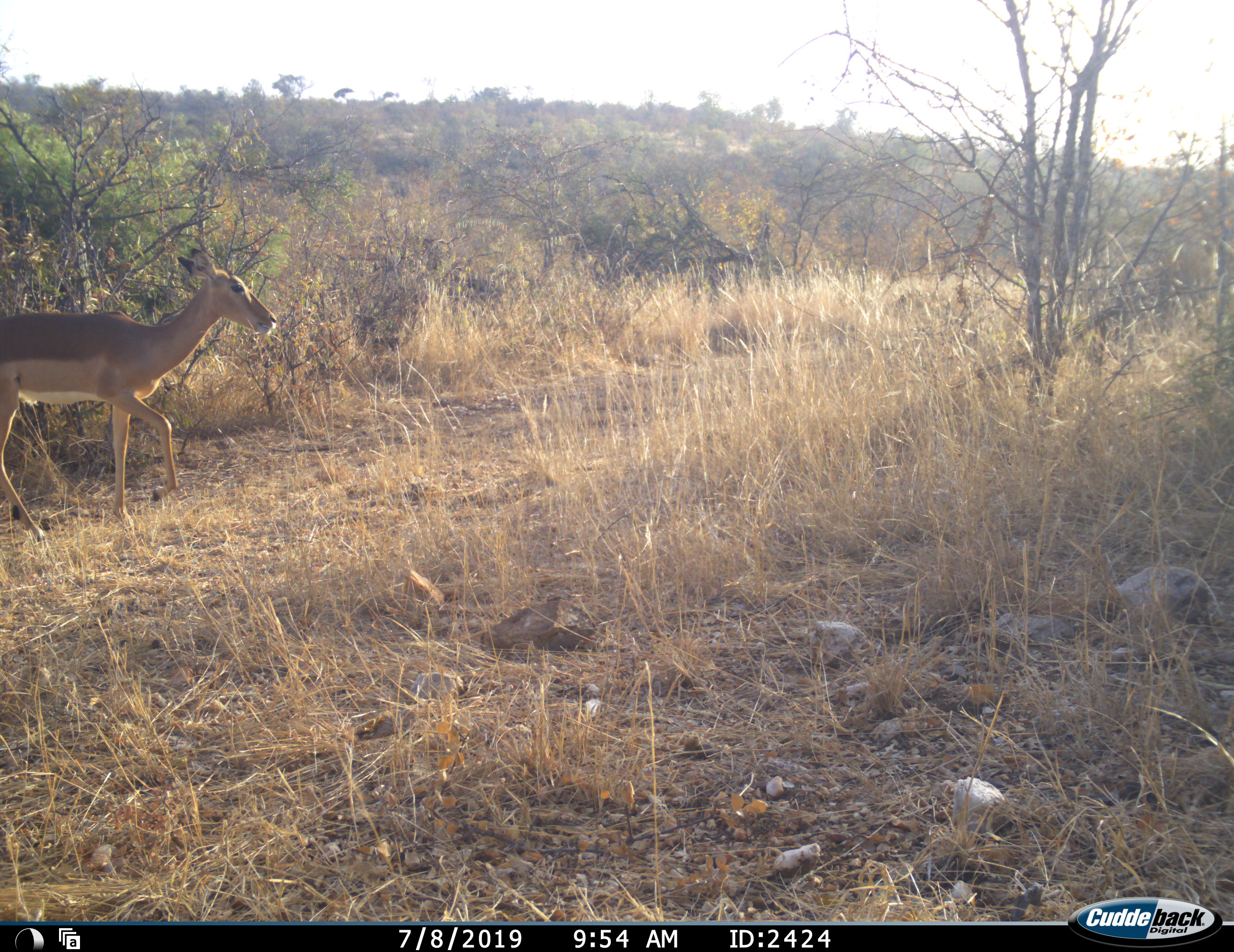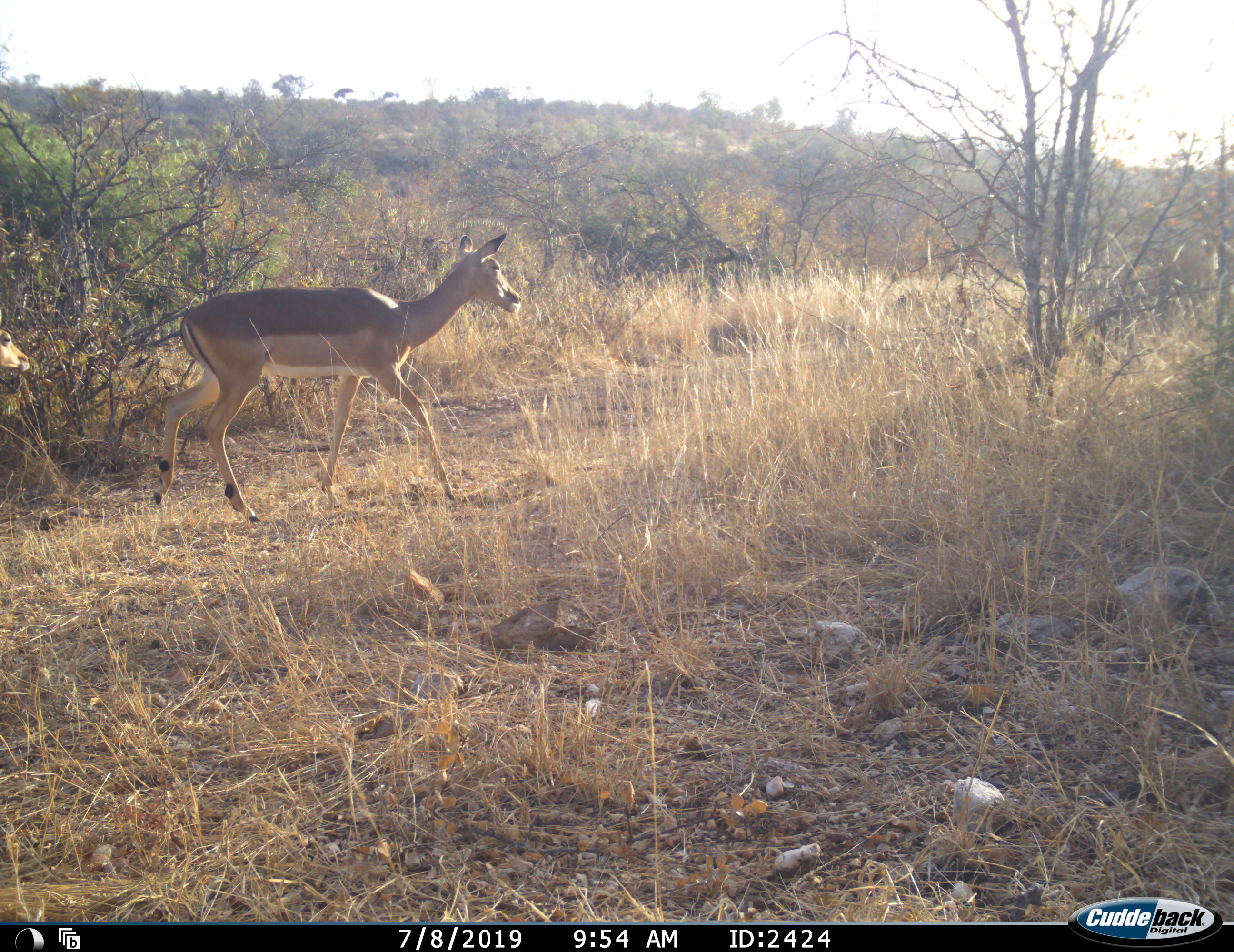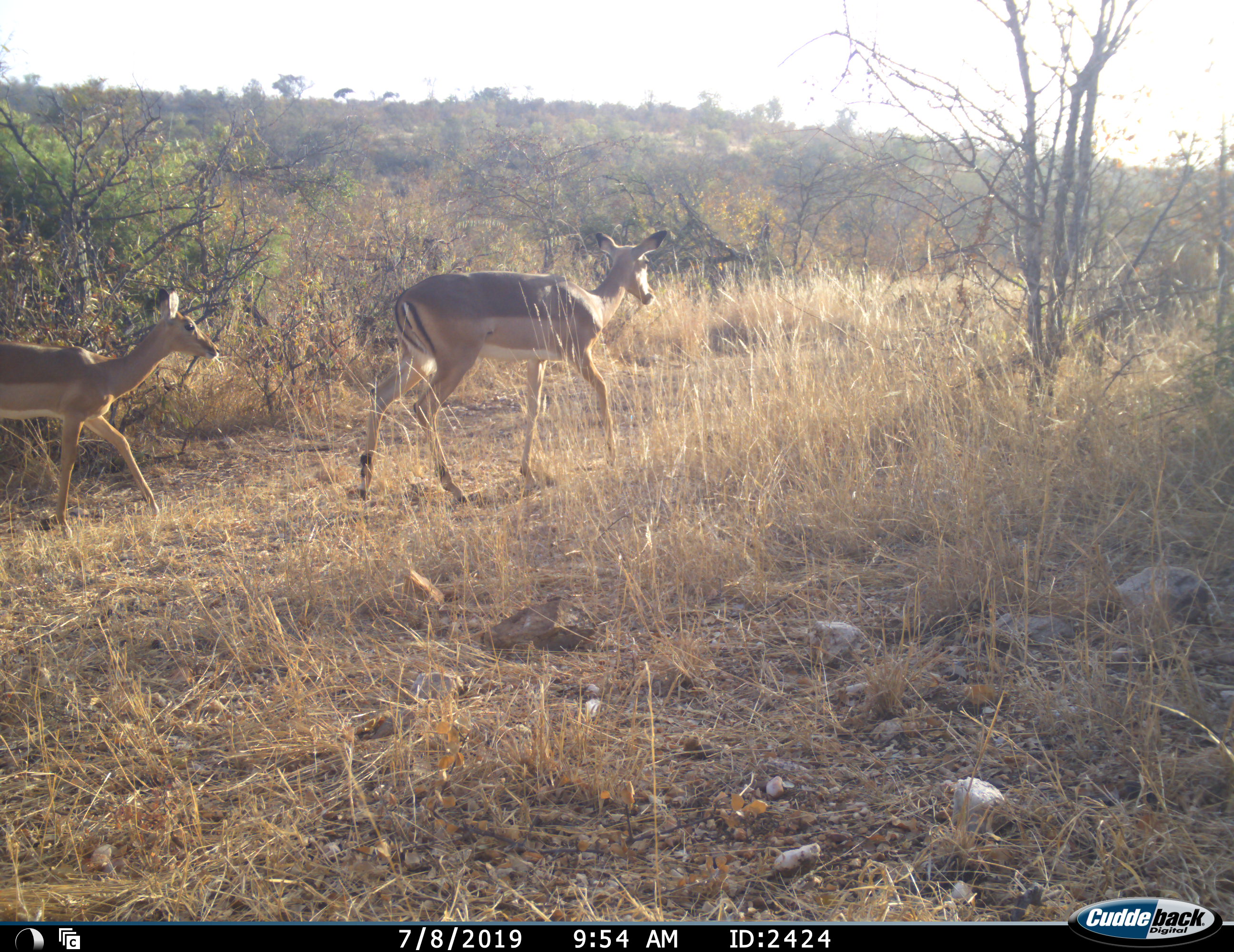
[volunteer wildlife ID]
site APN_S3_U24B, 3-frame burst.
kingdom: Animalia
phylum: Chordata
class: Mammalia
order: Artiodactyla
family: Bovidae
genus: Aepyceros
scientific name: Aepyceros melampus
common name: impala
Impala (Aepyceros melampus), count 2. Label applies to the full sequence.